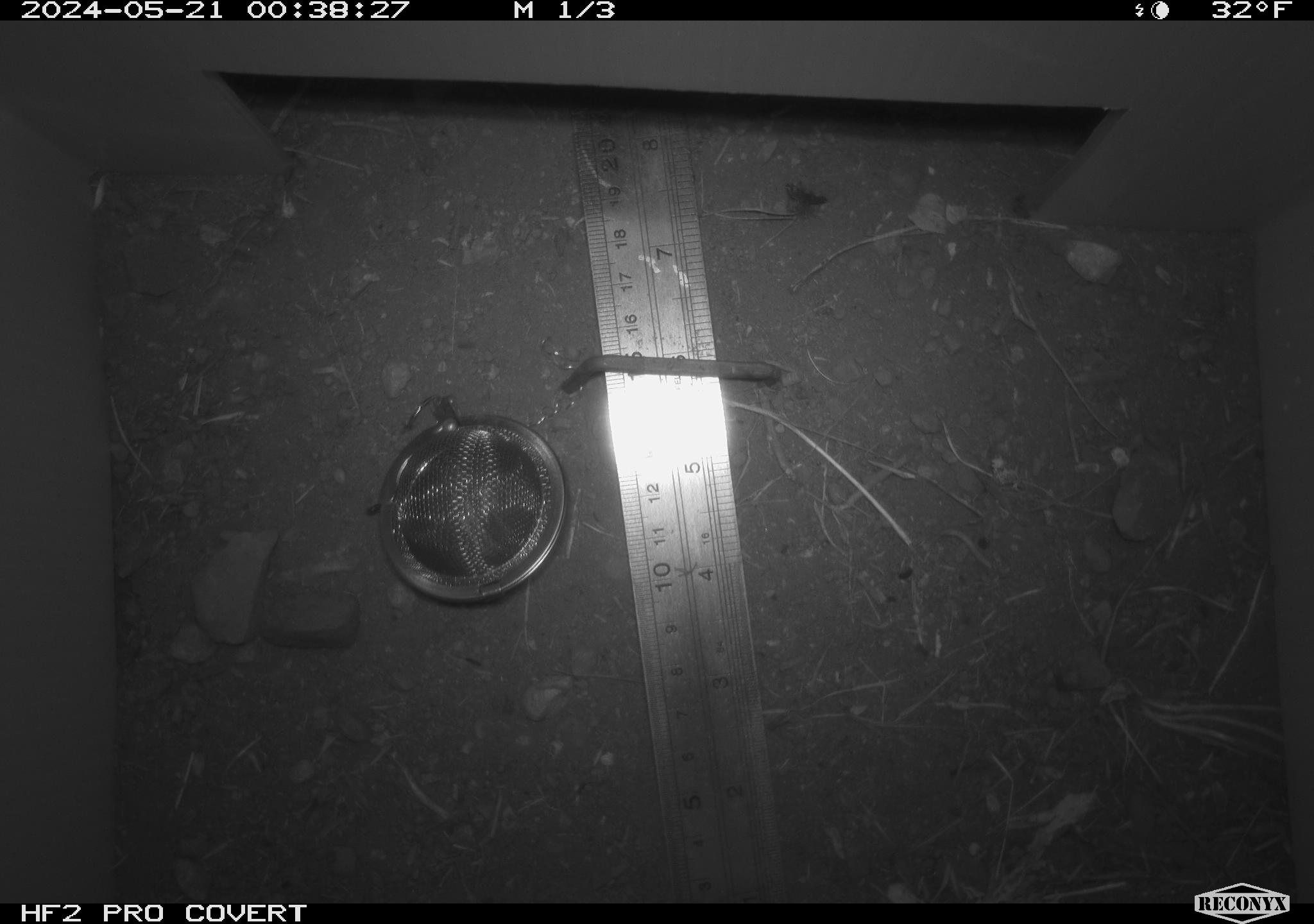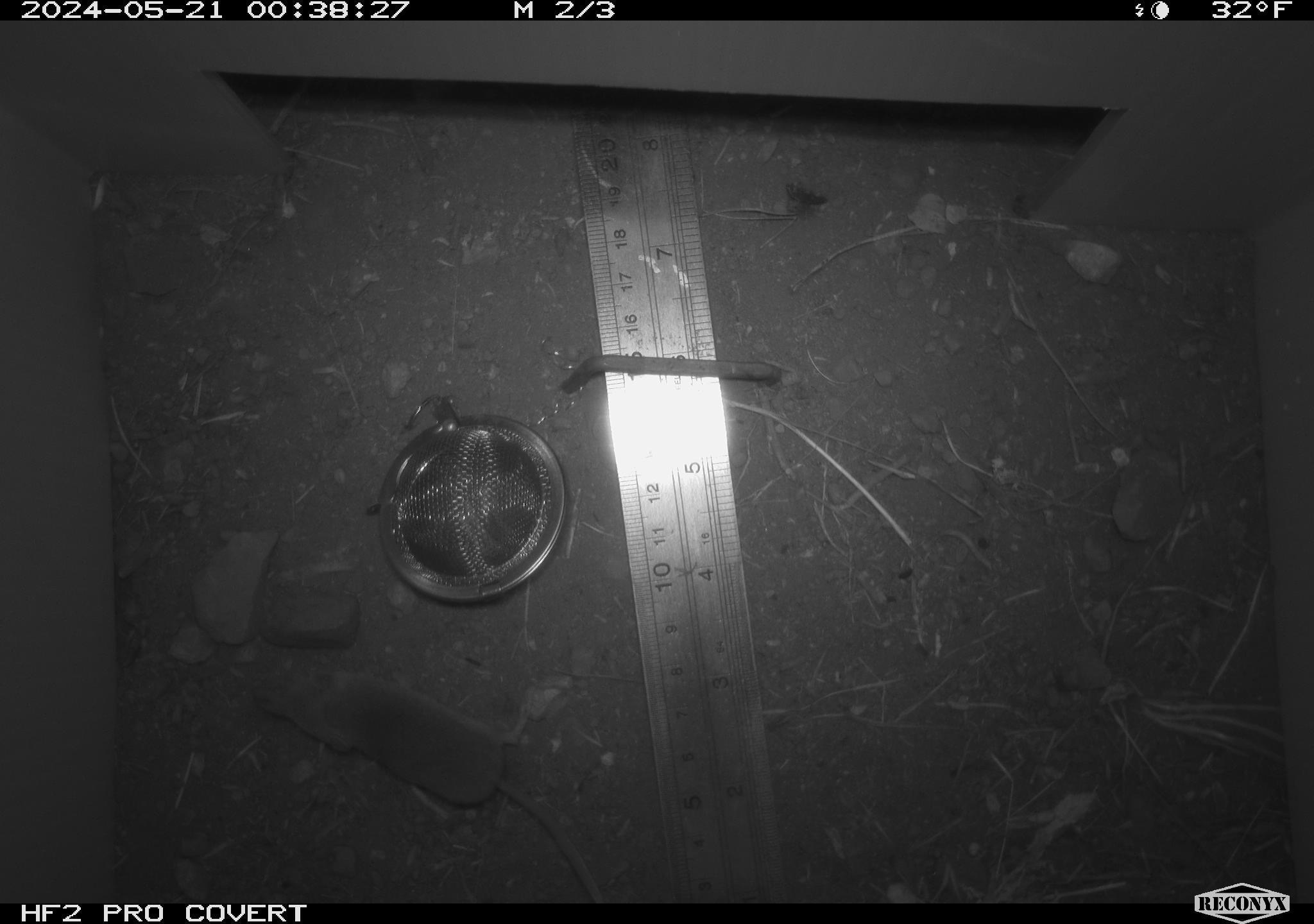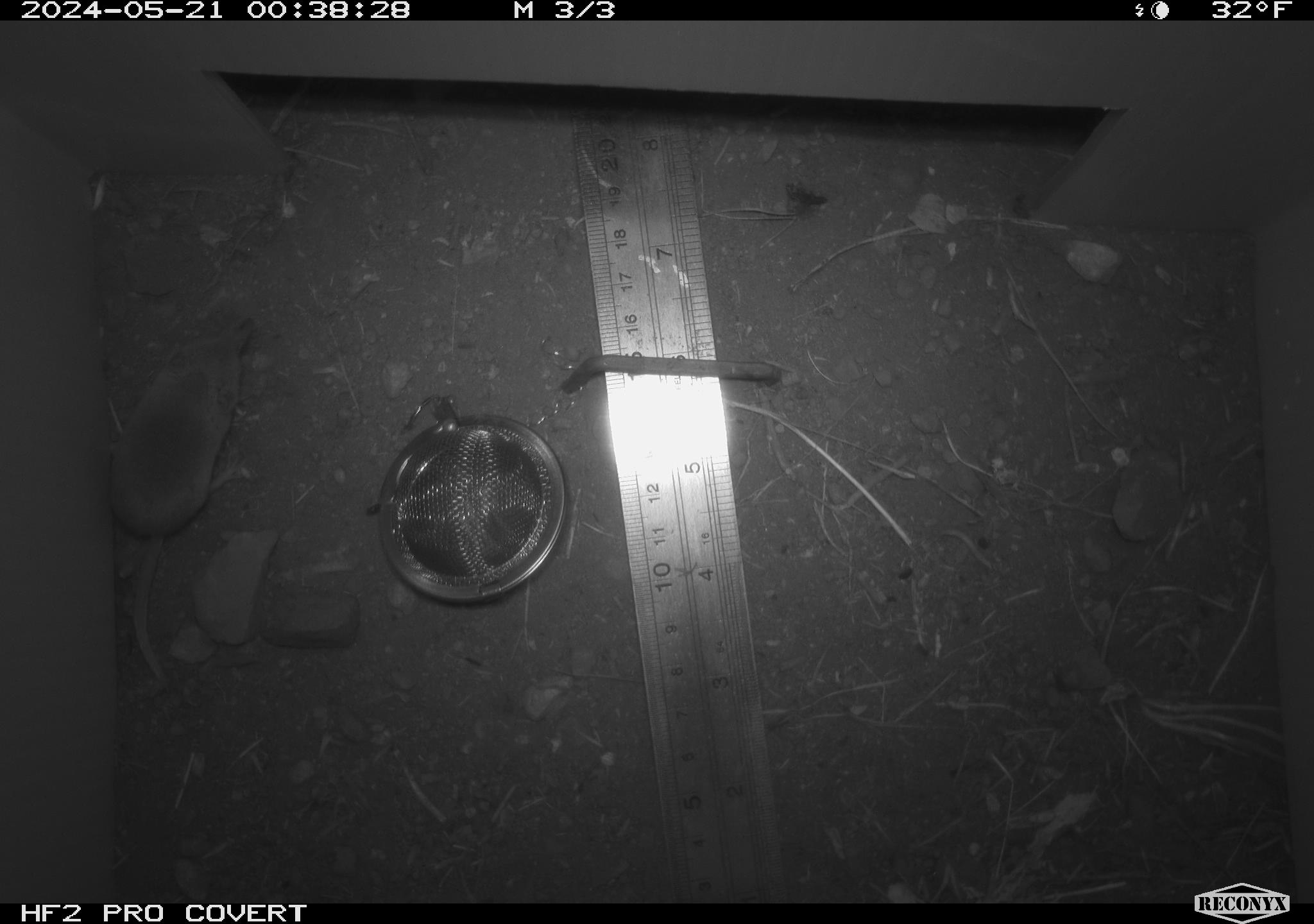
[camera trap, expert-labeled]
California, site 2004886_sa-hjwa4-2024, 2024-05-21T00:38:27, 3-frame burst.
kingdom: Animalia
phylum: Chordata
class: Mammalia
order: Eulipotyphla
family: Soricidae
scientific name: Soricidae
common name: shrews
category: soricidae family